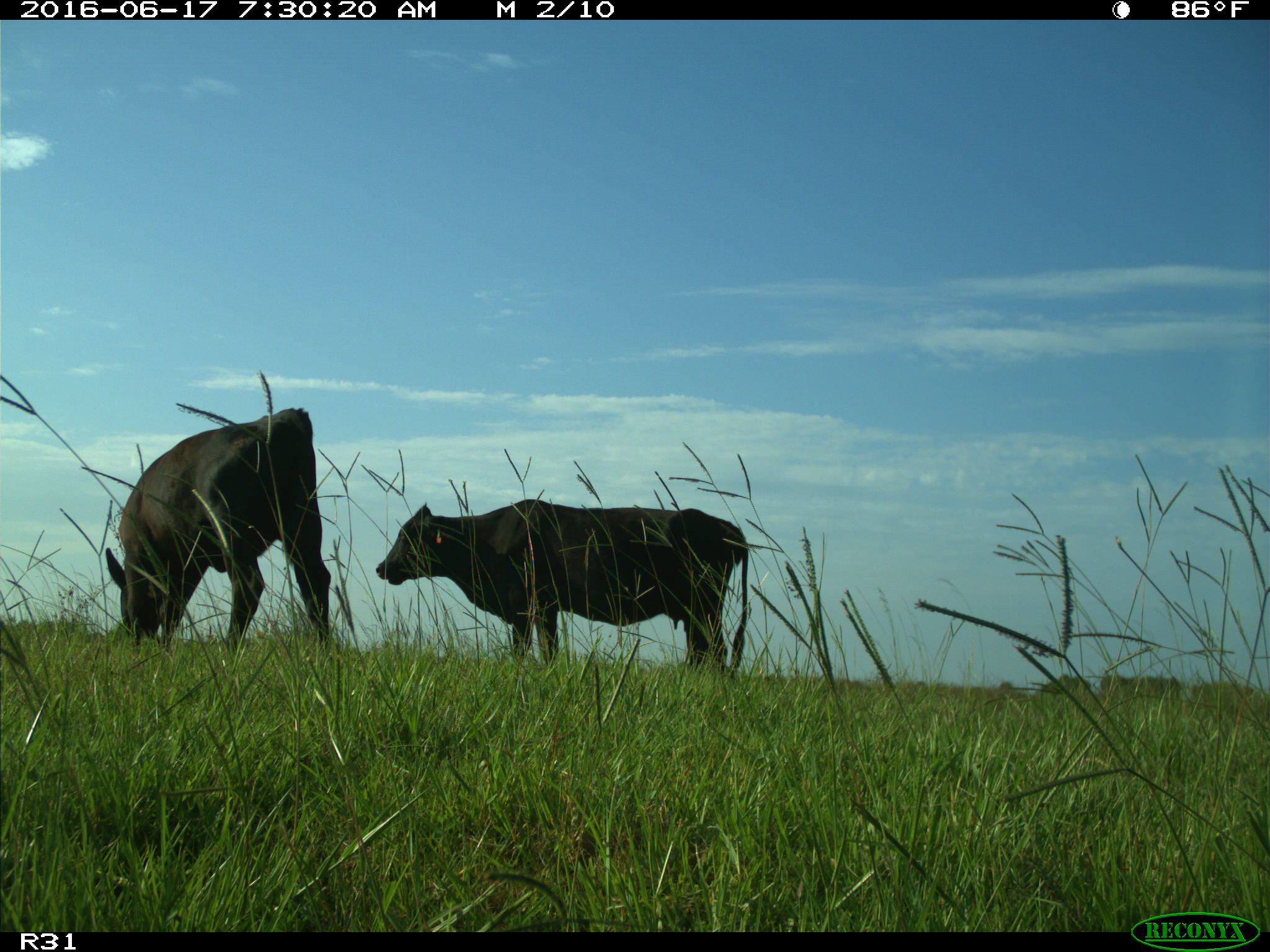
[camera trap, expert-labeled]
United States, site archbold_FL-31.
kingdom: Animalia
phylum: Chordata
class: Mammalia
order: Artiodactyla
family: Bovidae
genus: Bos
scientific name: Bos taurus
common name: domestic cow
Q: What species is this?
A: Bos taurus (domestic cow).